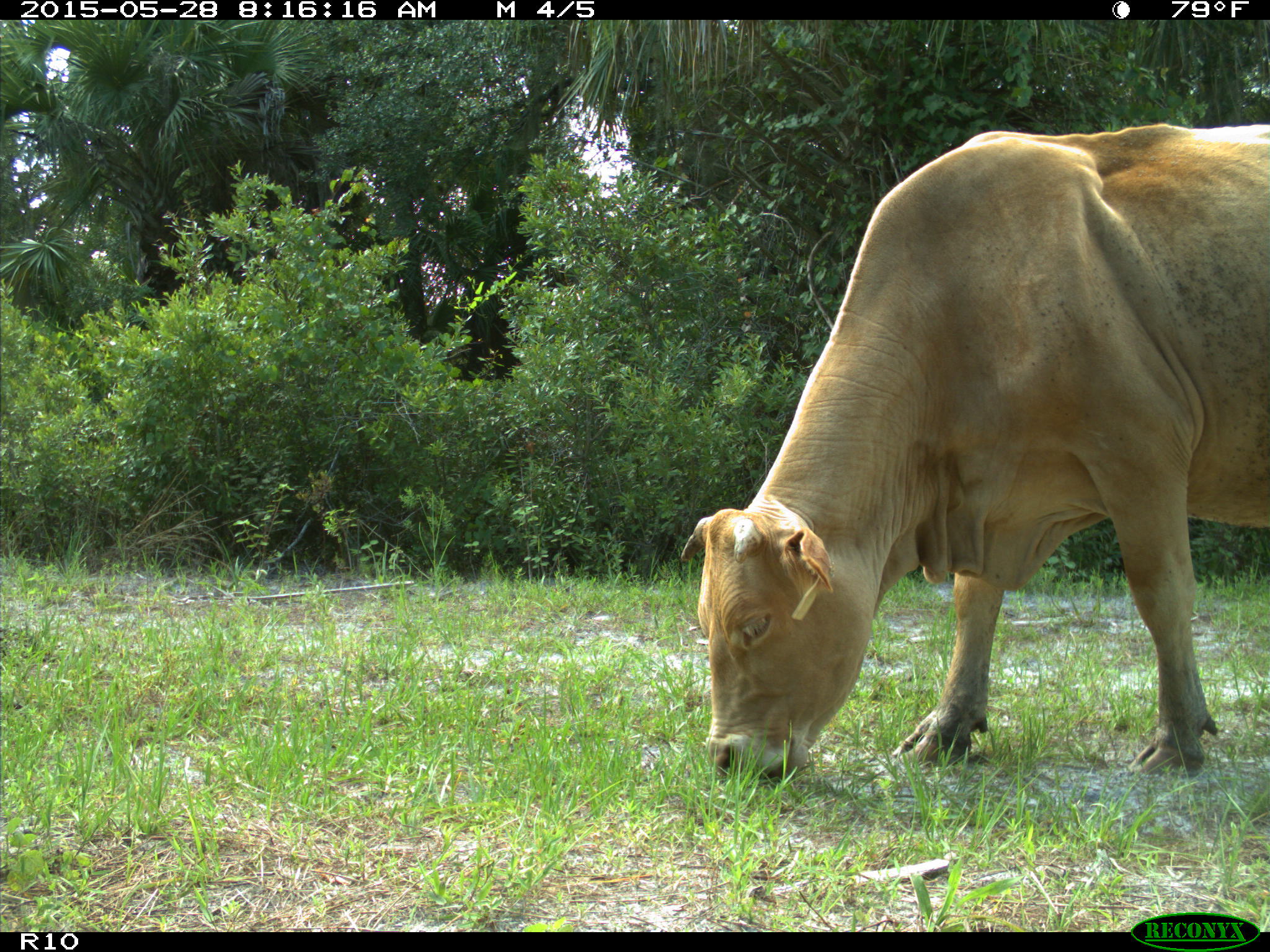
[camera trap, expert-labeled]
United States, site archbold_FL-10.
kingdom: Animalia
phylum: Chordata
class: Mammalia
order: Artiodactyla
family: Bovidae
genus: Bos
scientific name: Bos taurus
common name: domestic cow